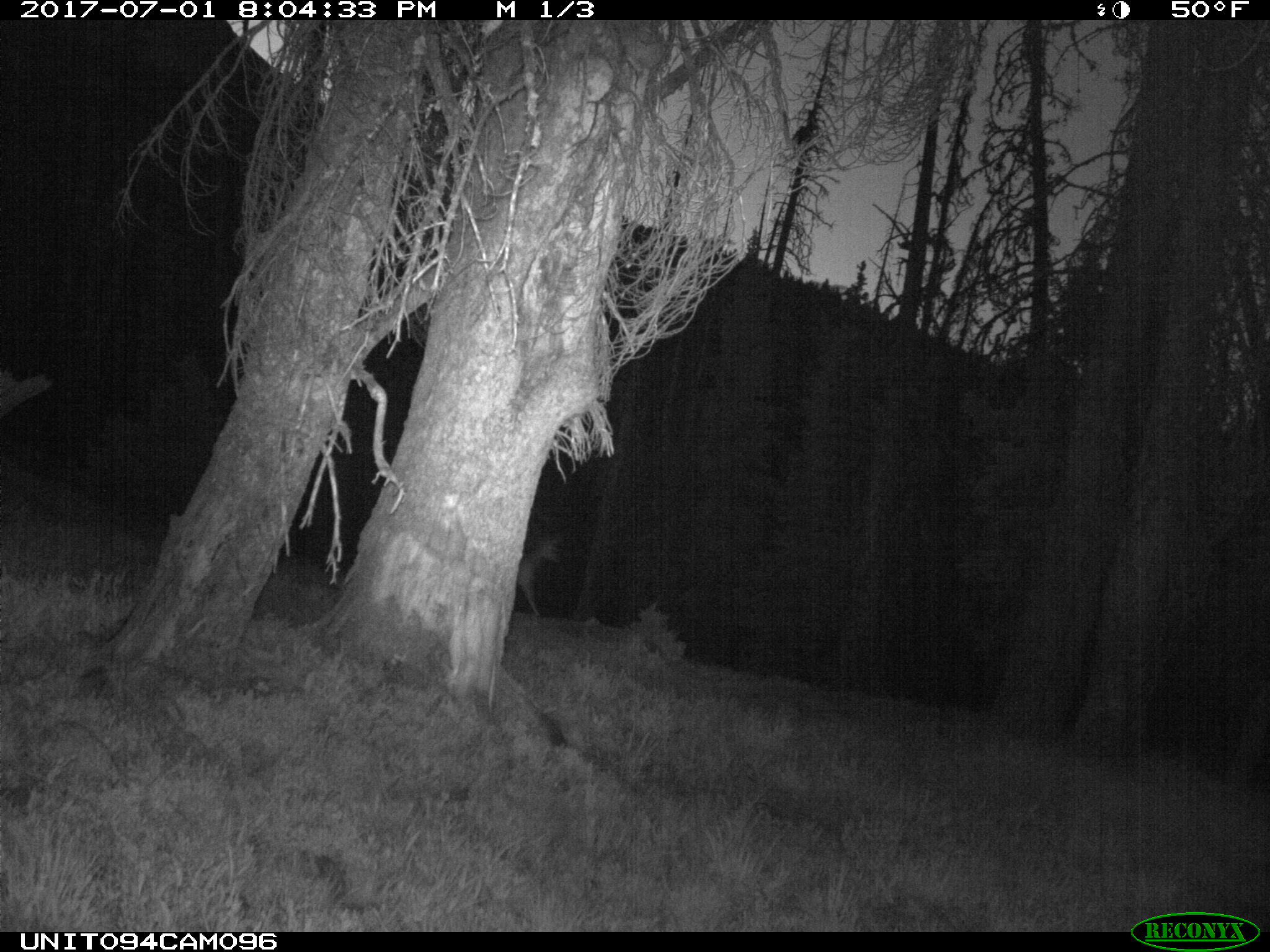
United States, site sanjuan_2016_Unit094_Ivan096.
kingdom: Animalia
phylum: Chordata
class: Mammalia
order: Artiodactyla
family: Cervidae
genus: Odocoileus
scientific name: Odocoileus hemionus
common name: mule deer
Odocoileus hemionus (mule deer).